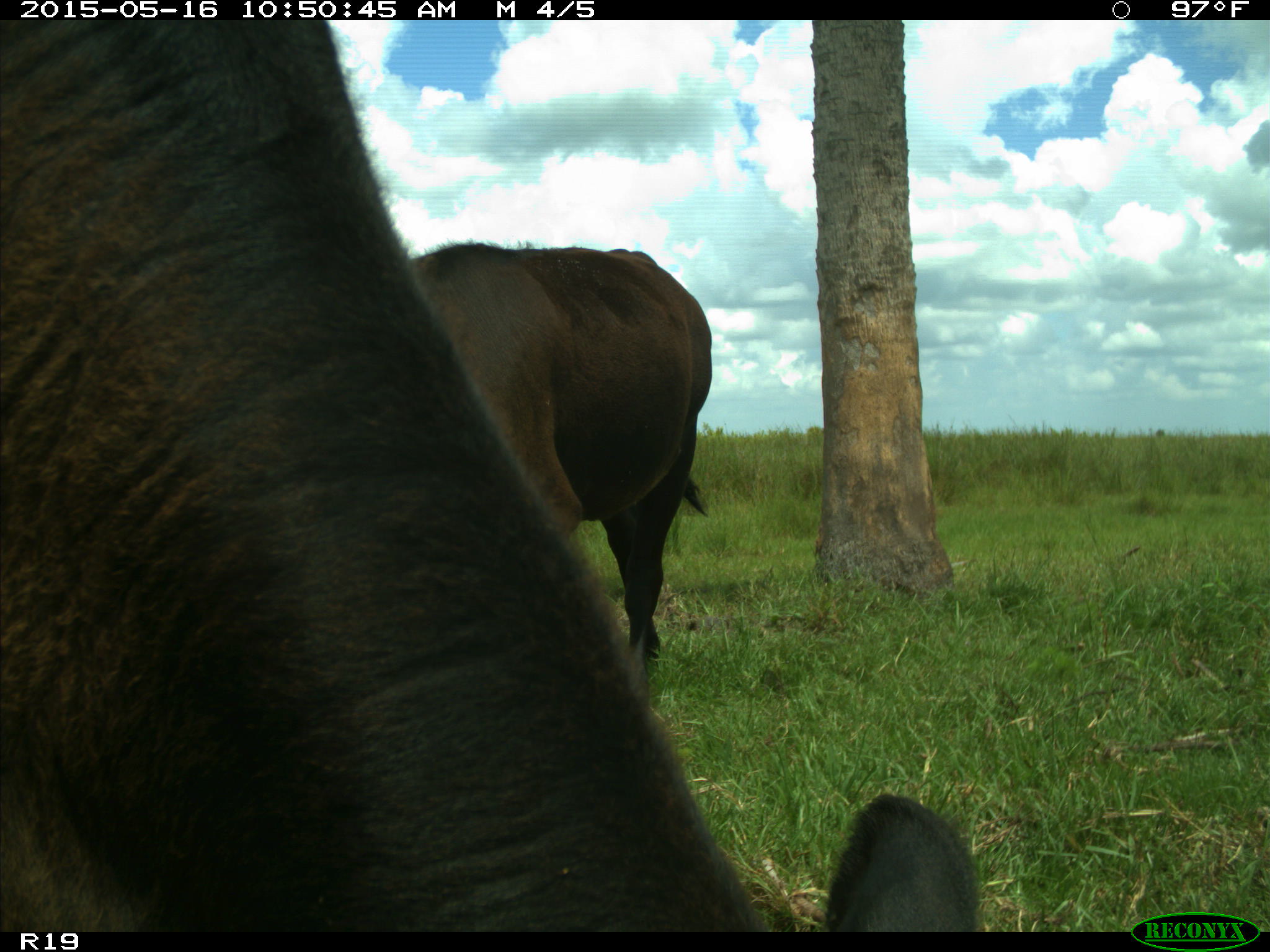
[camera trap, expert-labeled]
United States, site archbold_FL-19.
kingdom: Animalia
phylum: Chordata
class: Mammalia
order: Artiodactyla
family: Bovidae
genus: Bos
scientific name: Bos taurus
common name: domestic cow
Bos taurus (domestic cow).